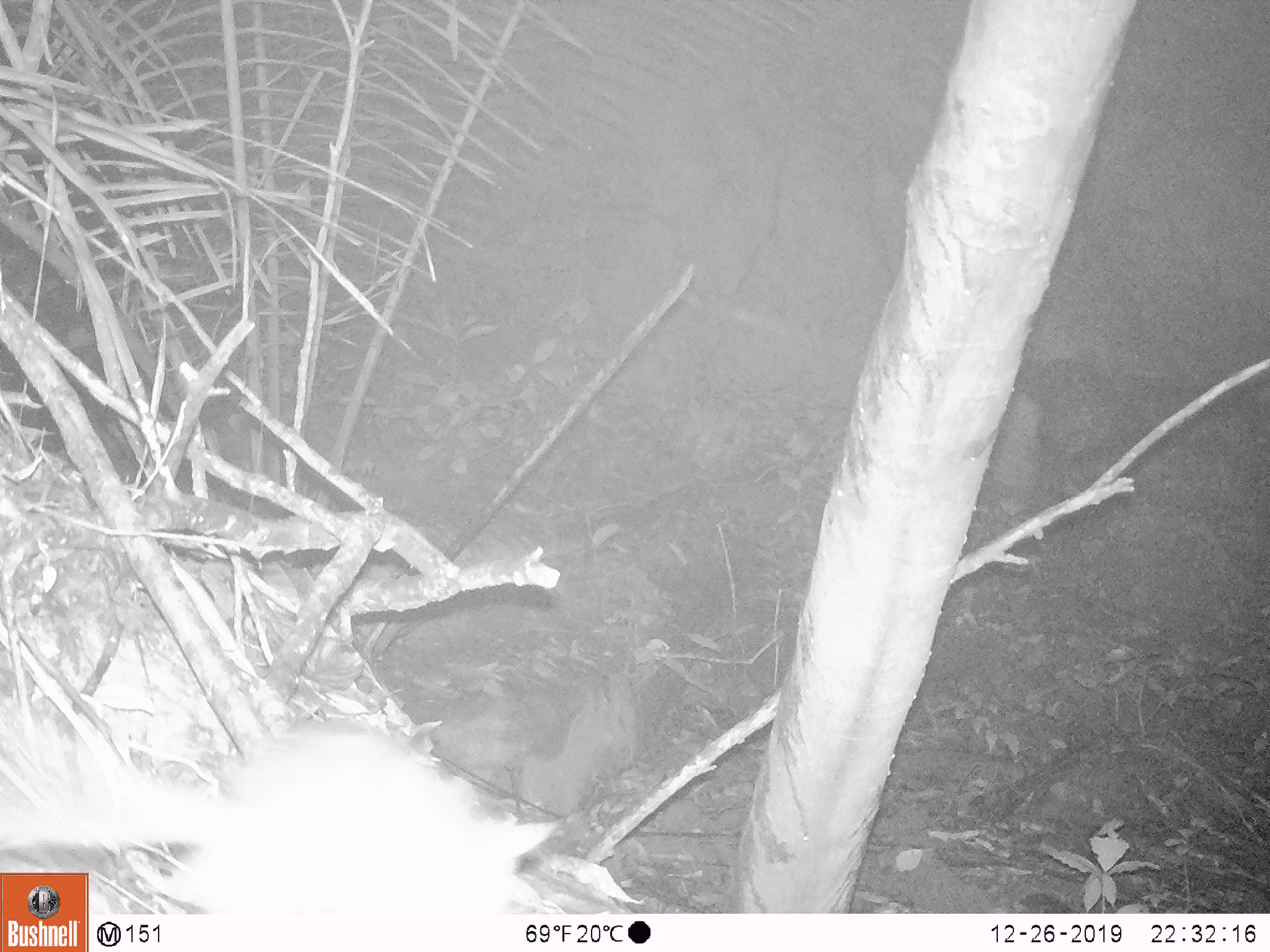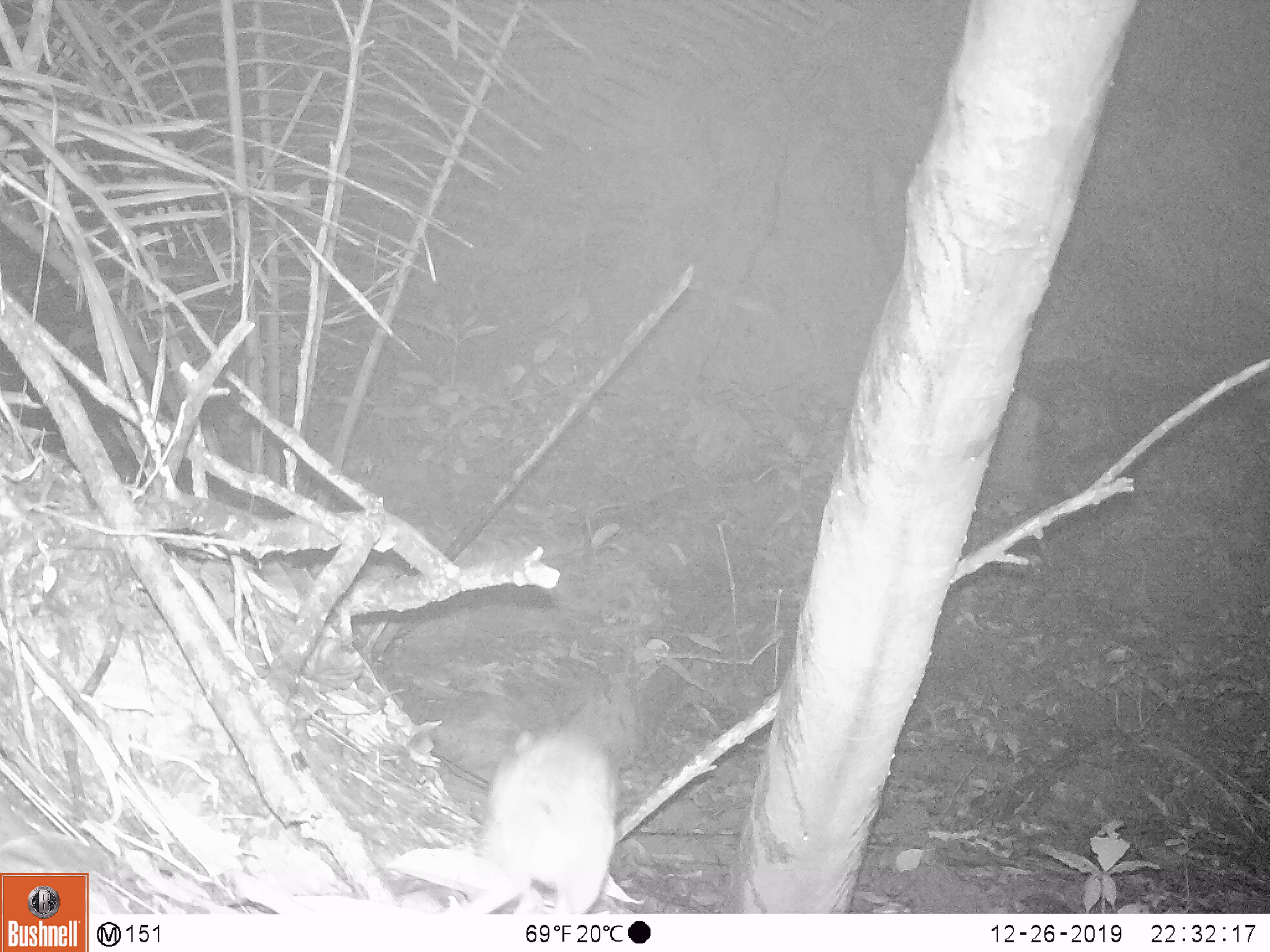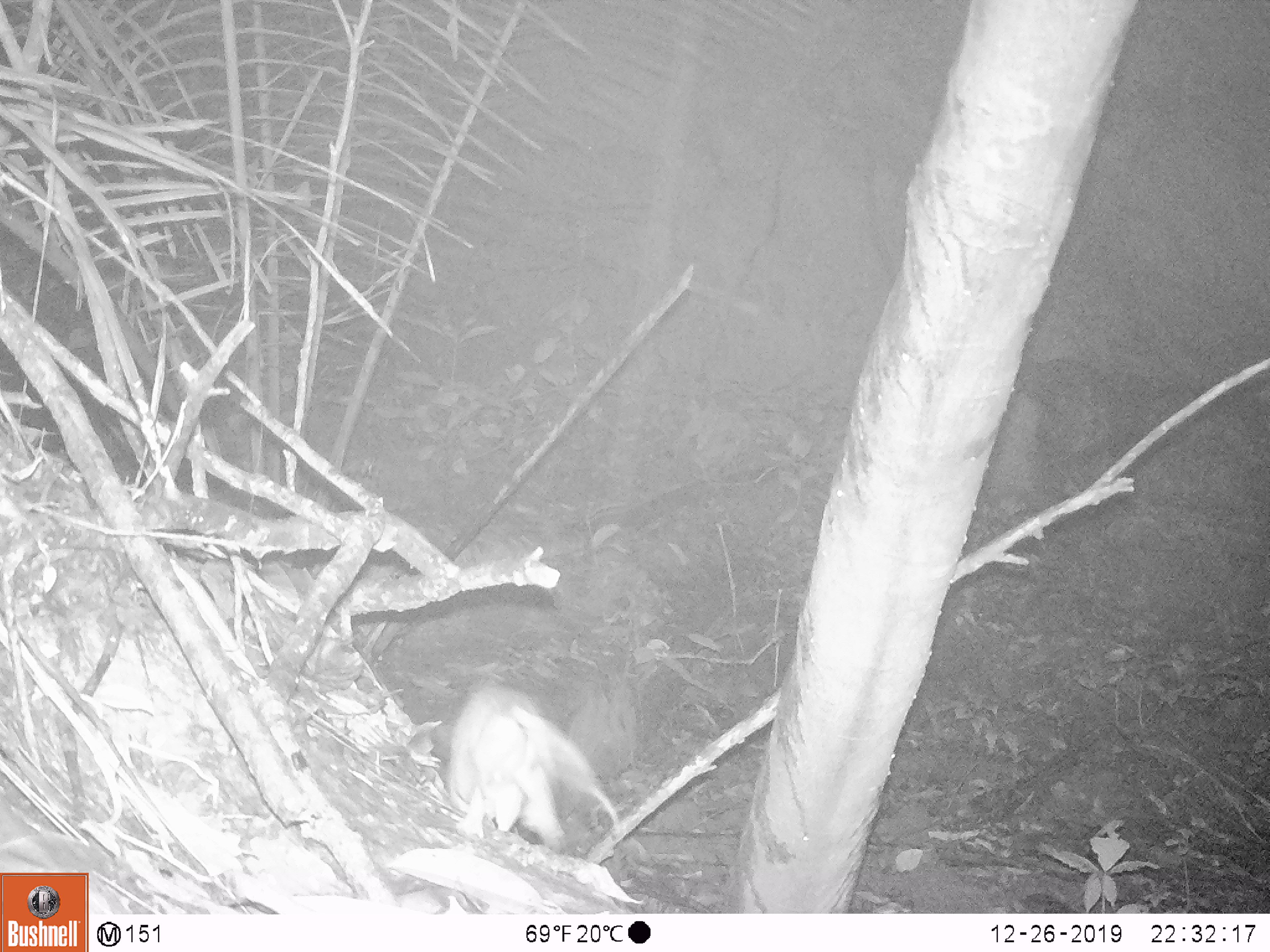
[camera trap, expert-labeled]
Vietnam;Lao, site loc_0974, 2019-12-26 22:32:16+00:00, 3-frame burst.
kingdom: Animalia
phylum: Chordata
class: Mammalia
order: Rodentia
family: Muridae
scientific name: Muridae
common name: old-world mice and rats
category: unidentified murid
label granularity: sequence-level